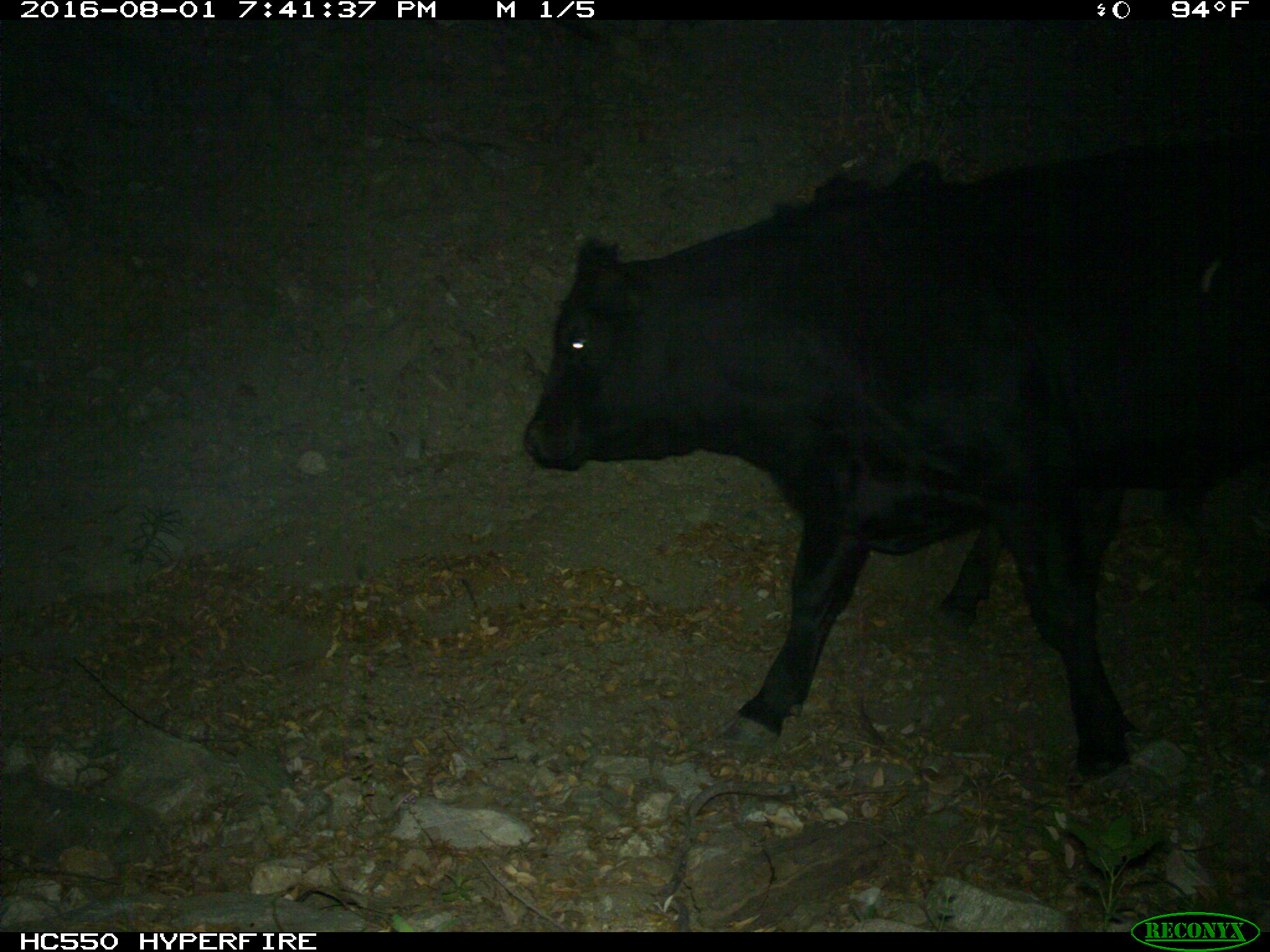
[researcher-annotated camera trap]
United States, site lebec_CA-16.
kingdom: Animalia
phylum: Chordata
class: Mammalia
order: Artiodactyla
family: Bovidae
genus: Bos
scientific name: Bos taurus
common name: domestic cow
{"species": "Bos taurus (domestic cow)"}